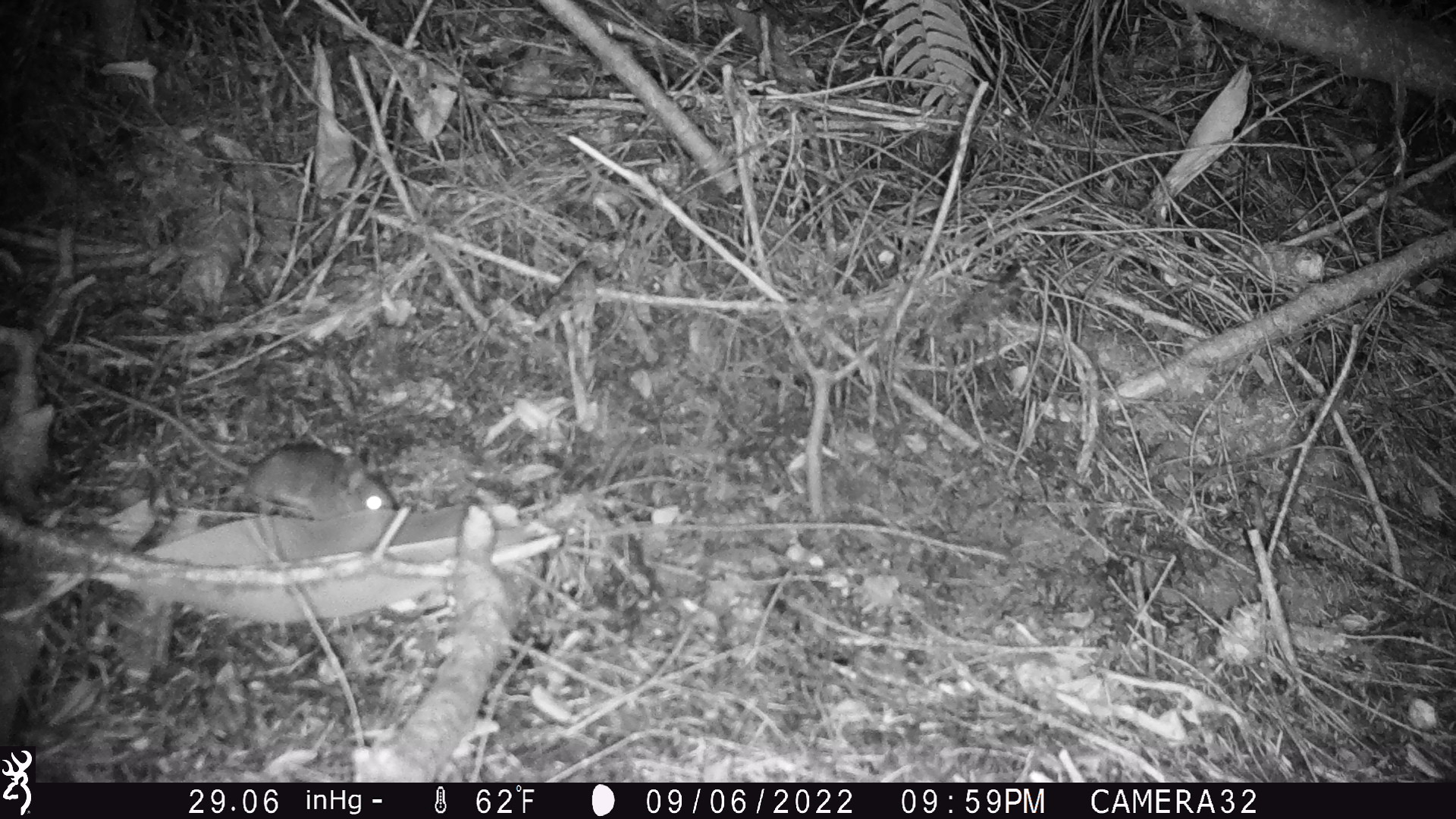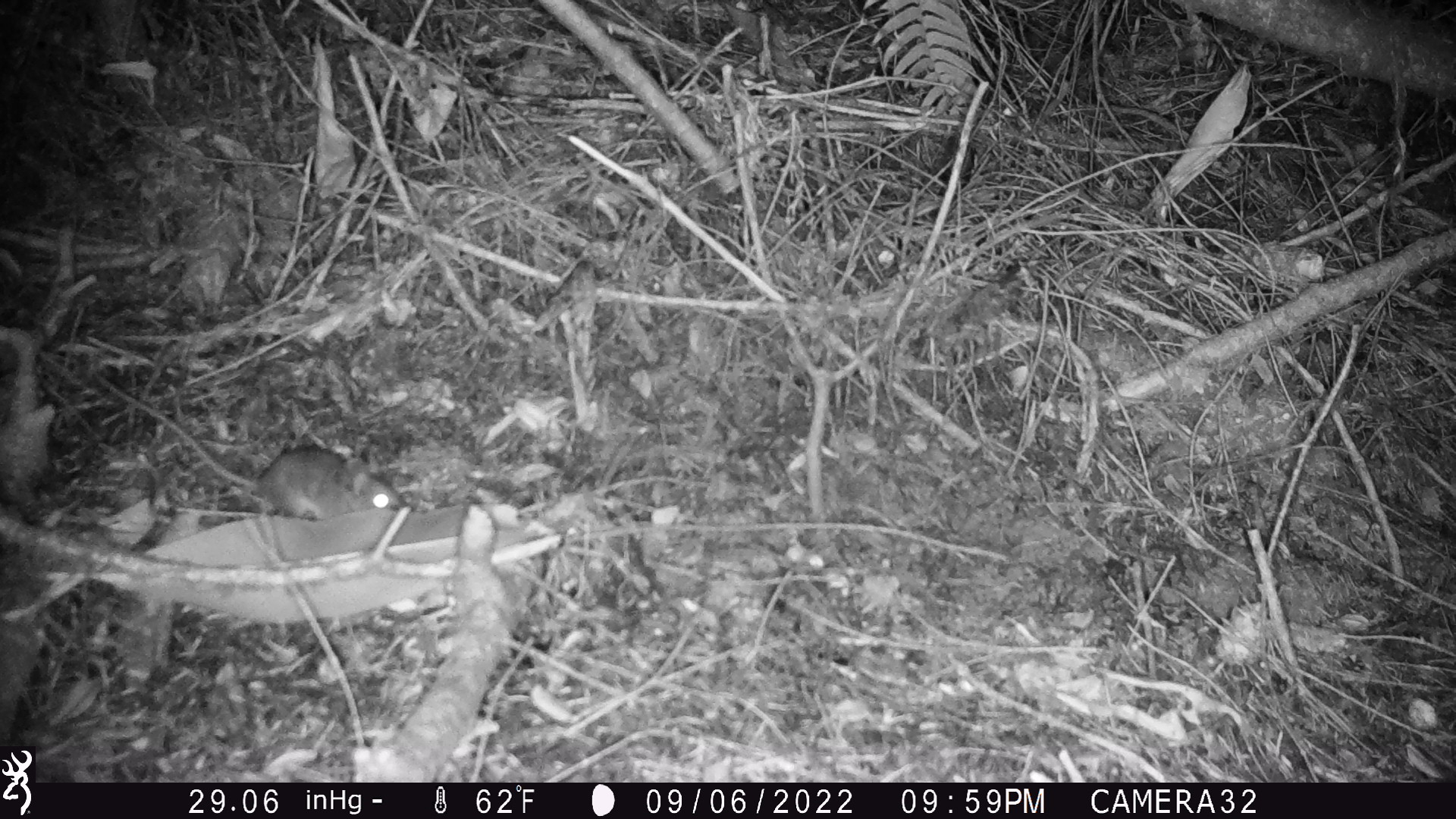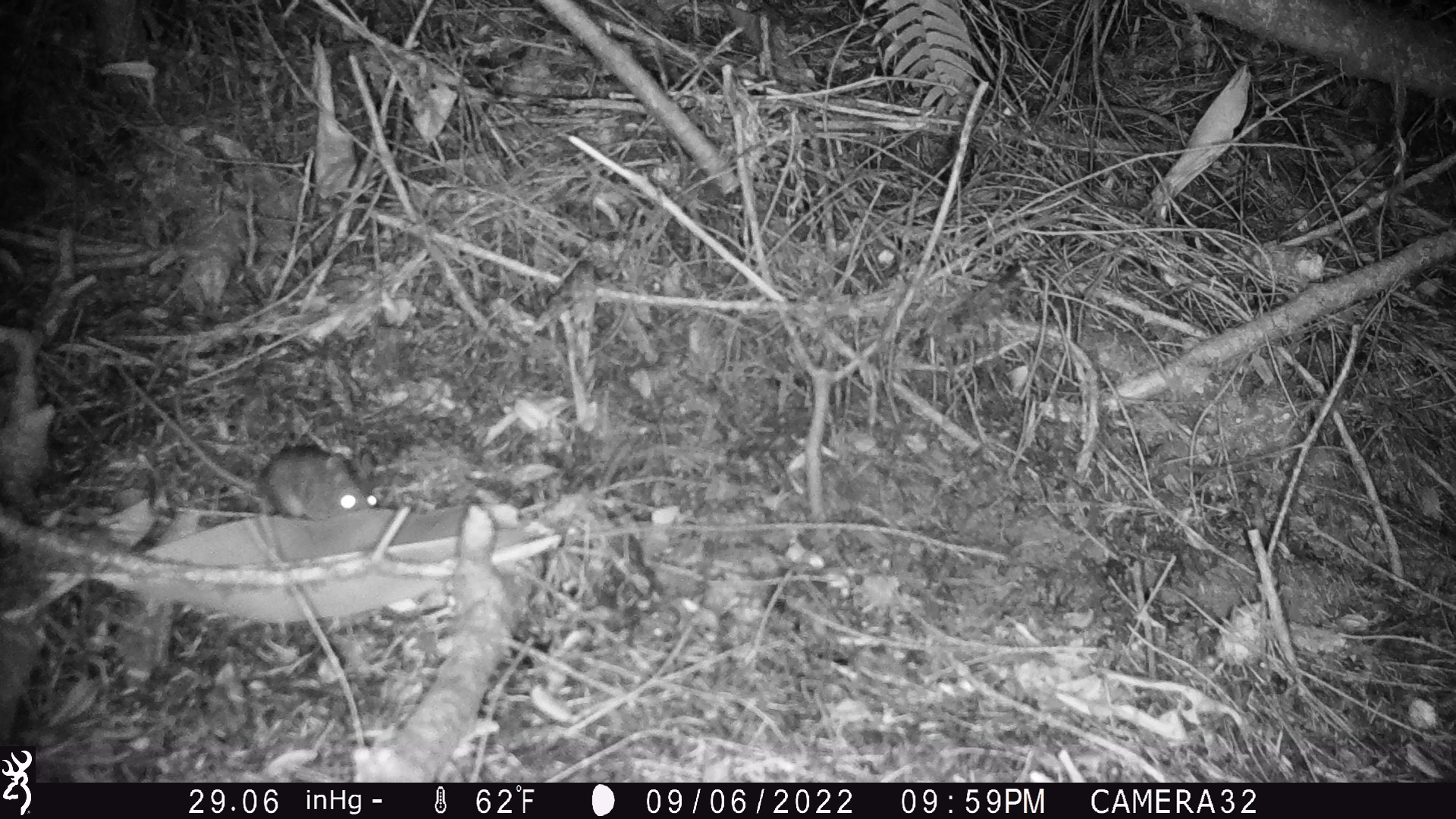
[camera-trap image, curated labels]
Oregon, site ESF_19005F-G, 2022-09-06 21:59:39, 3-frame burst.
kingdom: Animalia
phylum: Chordata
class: Mammalia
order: Rodentia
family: Cricetidae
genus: Neotoma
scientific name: Neotoma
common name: woodrats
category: neotoma species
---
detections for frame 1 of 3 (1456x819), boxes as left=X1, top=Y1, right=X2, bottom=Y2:
neotoma species: left=28, top=334, right=407, bottom=526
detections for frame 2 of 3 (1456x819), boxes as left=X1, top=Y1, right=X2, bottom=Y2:
neotoma species: left=80, top=358, right=431, bottom=529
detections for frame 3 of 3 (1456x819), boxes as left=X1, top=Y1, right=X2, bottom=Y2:
neotoma species: left=114, top=351, right=392, bottom=531